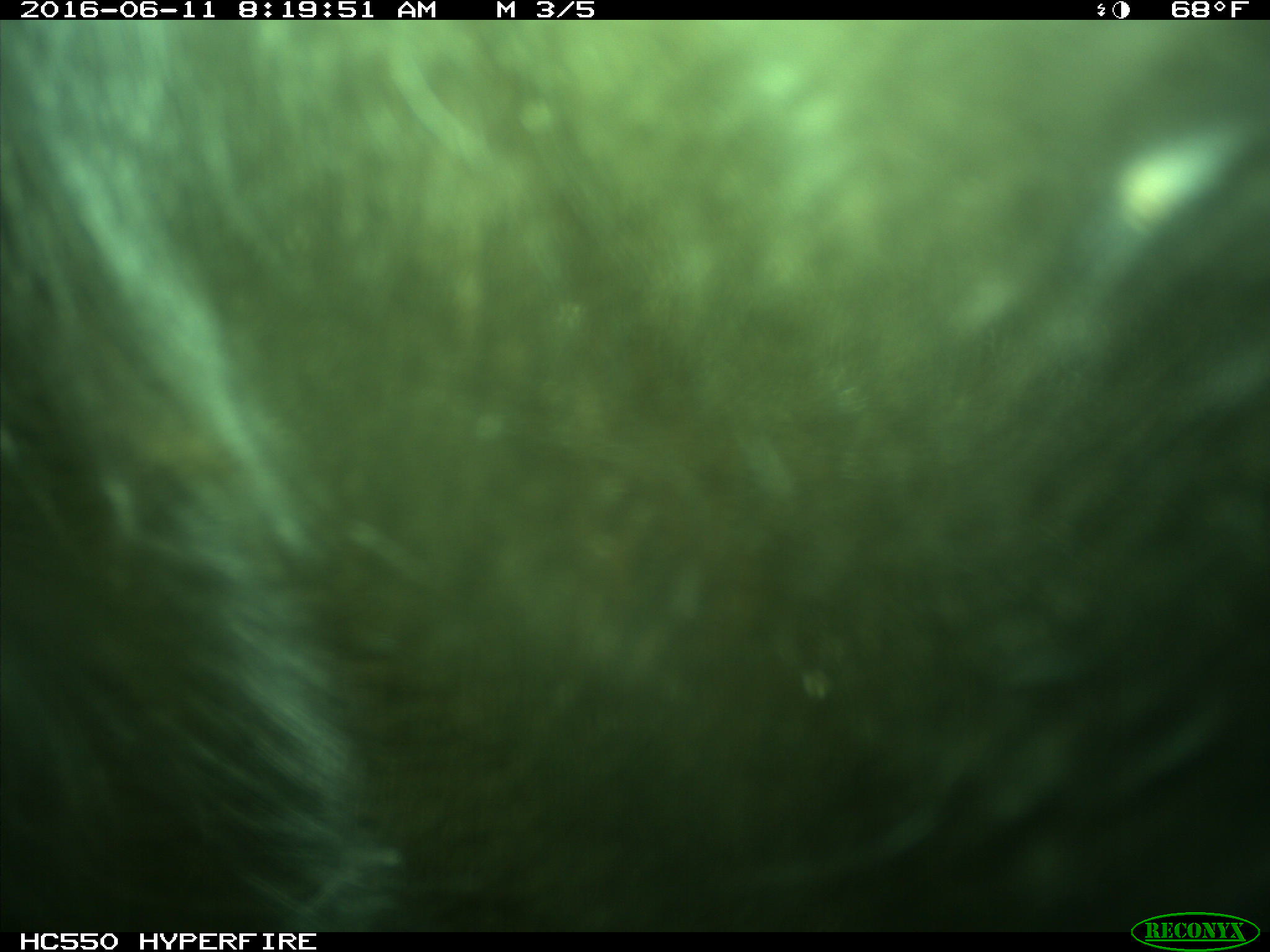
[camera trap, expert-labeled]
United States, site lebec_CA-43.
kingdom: Animalia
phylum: Chordata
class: Mammalia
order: Artiodactyla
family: Bovidae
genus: Bos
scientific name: Bos taurus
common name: domestic cow